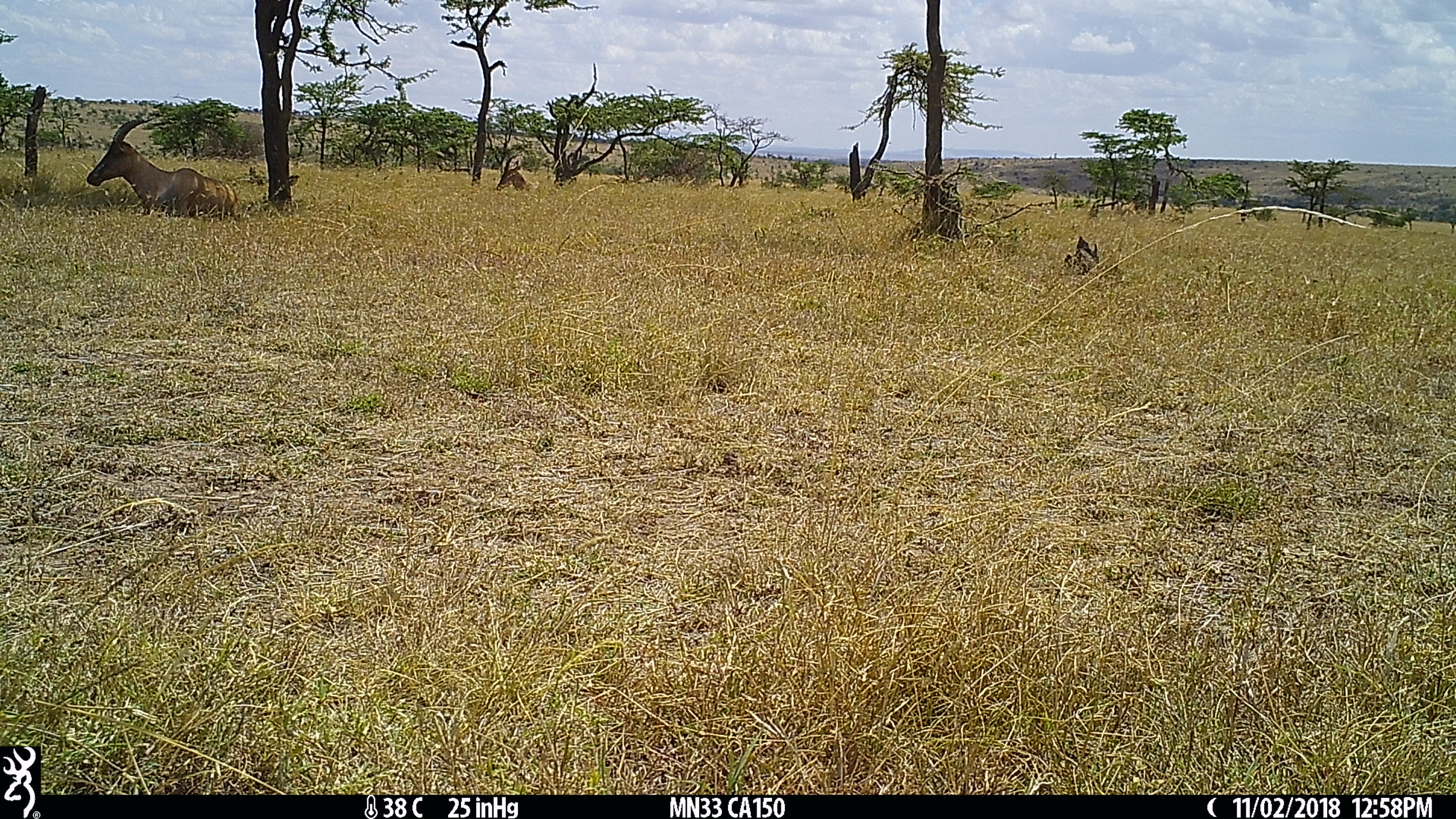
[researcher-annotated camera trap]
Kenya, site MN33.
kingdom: Animalia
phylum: Chordata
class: Mammalia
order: Artiodactyla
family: Bovidae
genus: Damaliscus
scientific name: Damaliscus lunatus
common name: topi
Topi (Damaliscus lunatus).